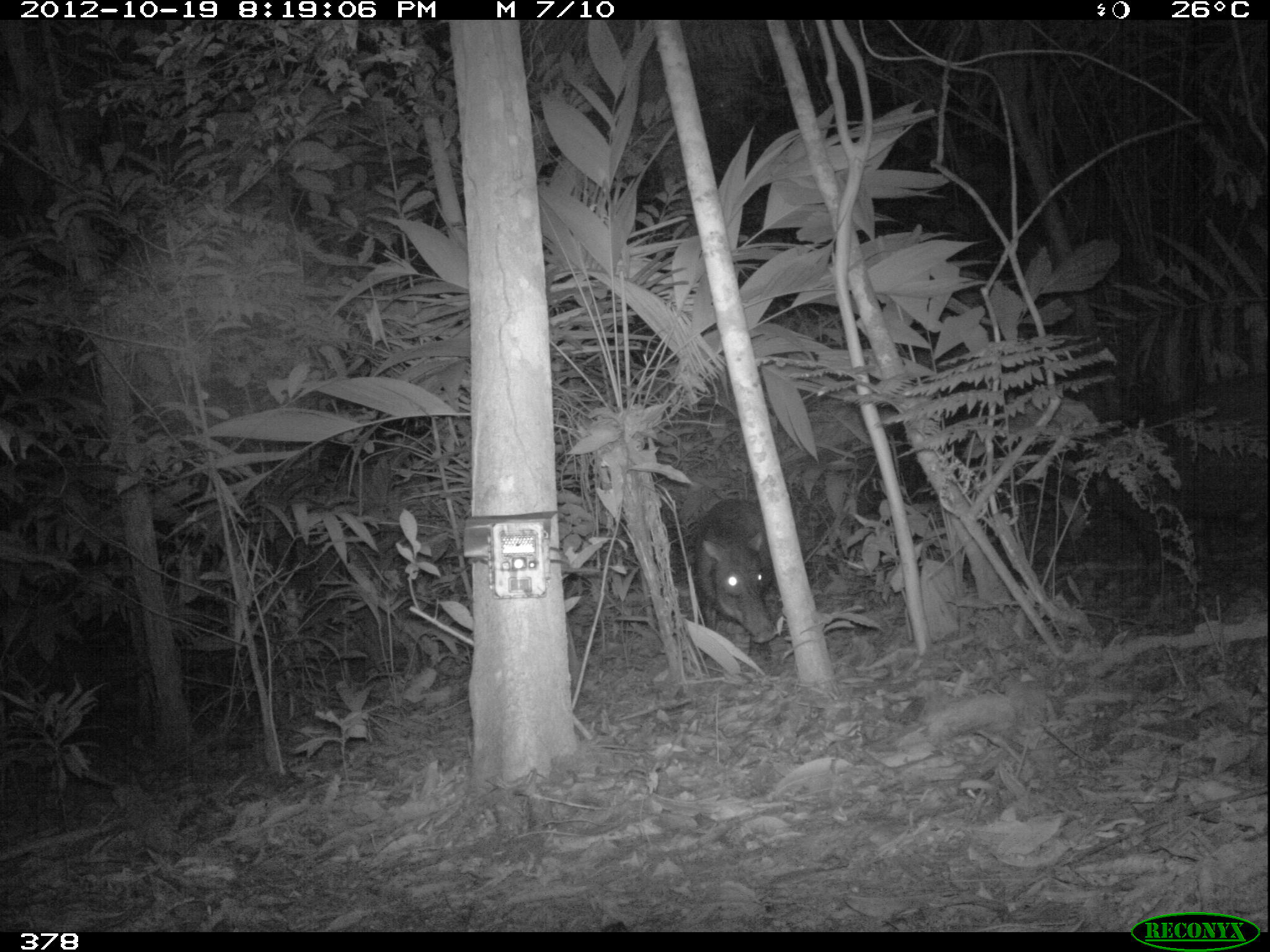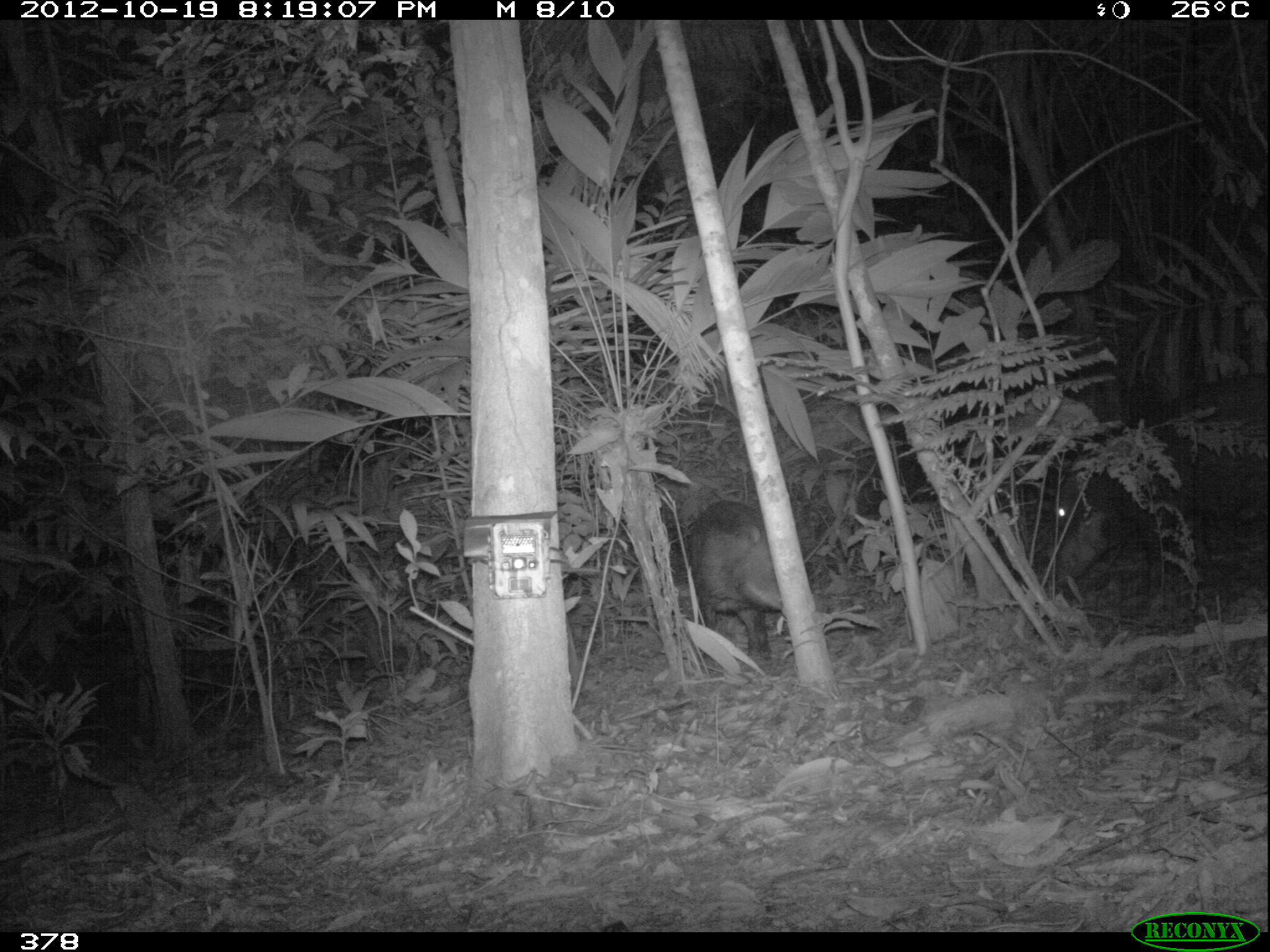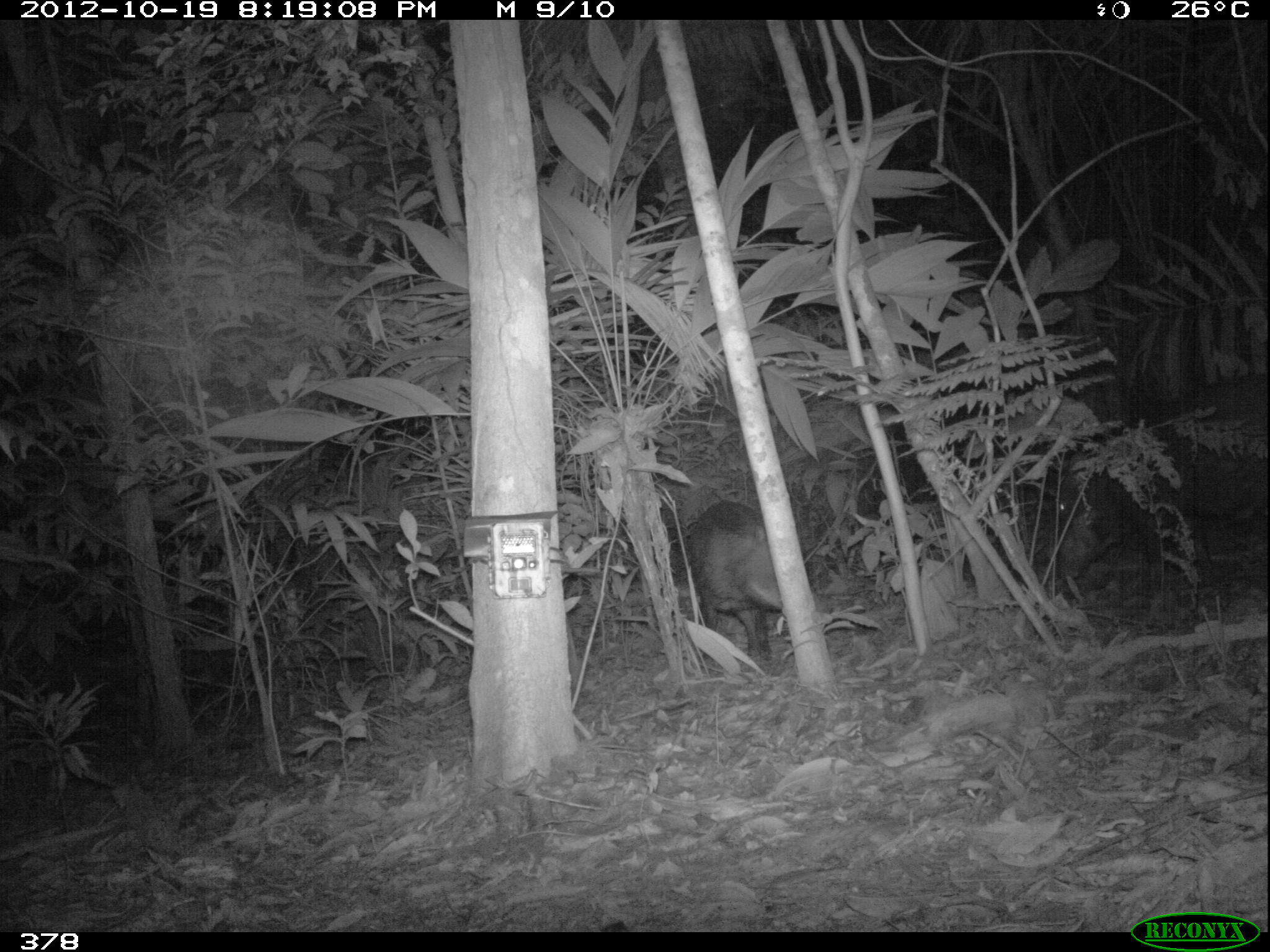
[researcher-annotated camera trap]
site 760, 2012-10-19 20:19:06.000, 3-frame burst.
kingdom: Animalia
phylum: Chordata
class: Mammalia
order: Artiodactyla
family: Tayassuidae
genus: Tayassu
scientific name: Tayassu pecari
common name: white-lipped peccary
Tayassu pecari (white-lipped peccary).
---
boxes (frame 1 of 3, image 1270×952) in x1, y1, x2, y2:
tayassu pecari: 1082, 409, 1270, 590; 686, 496, 814, 668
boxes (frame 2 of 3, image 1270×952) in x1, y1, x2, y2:
tayassu pecari: 1045, 372, 1270, 629; 685, 499, 817, 673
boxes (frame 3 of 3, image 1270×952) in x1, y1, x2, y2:
tayassu pecari: 1043, 376, 1270, 601; 683, 500, 829, 668